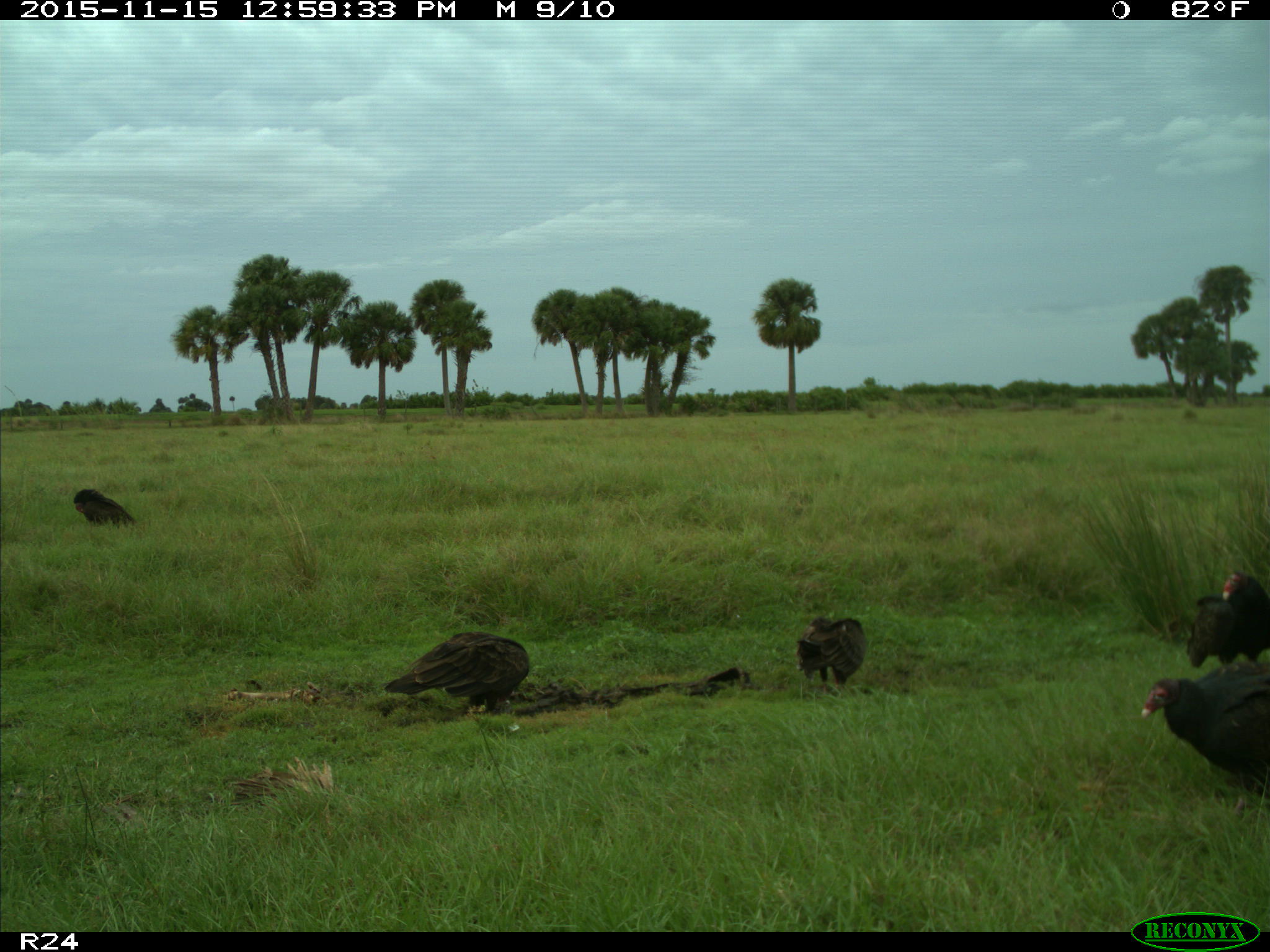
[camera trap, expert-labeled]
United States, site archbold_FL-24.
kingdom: Animalia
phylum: Chordata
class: Aves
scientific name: Aves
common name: birds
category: unidentified bird